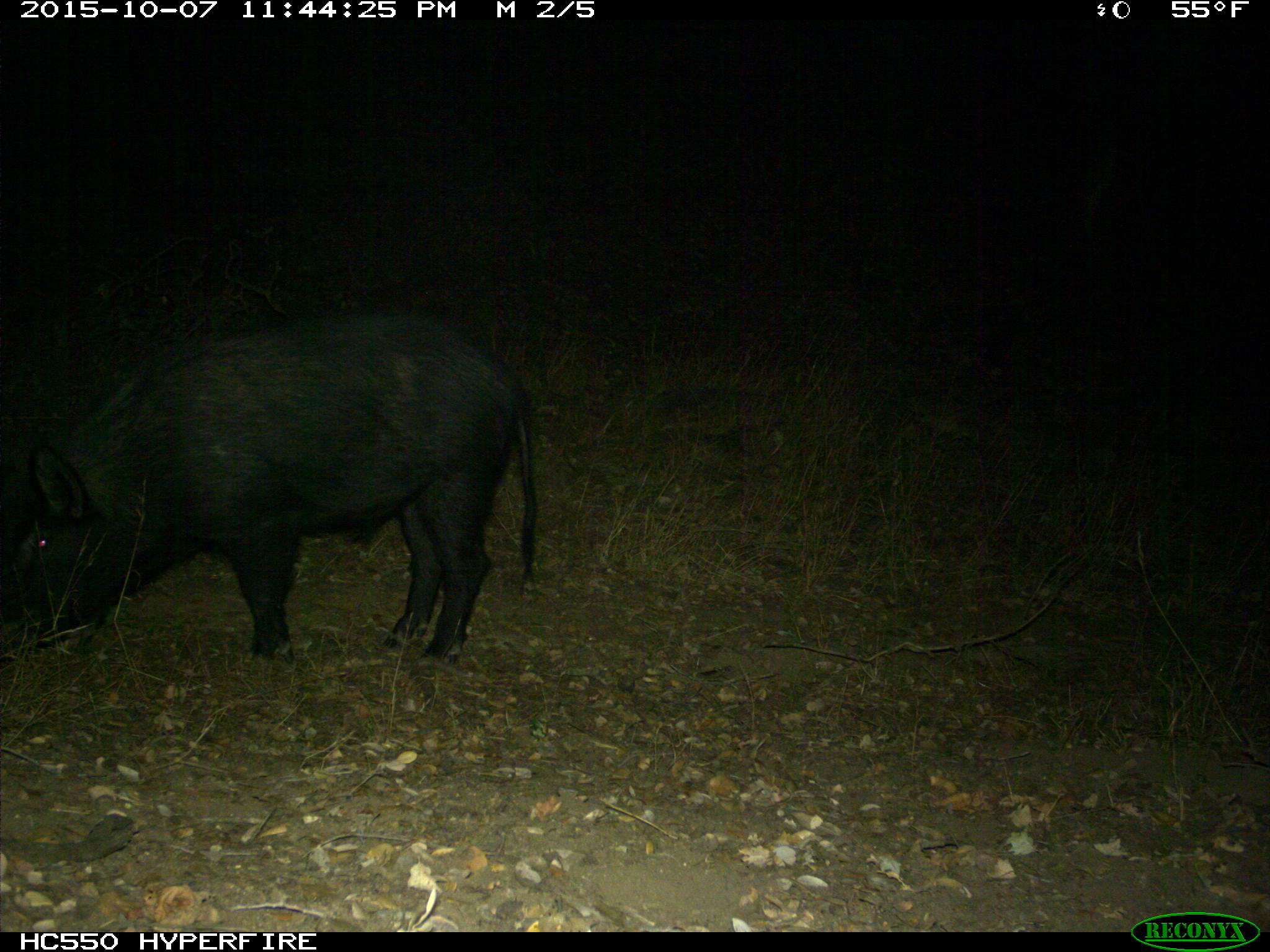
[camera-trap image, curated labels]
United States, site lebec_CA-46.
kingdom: Animalia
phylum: Chordata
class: Mammalia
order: Artiodactyla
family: Suidae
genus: Sus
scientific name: Sus scrofa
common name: wild boar